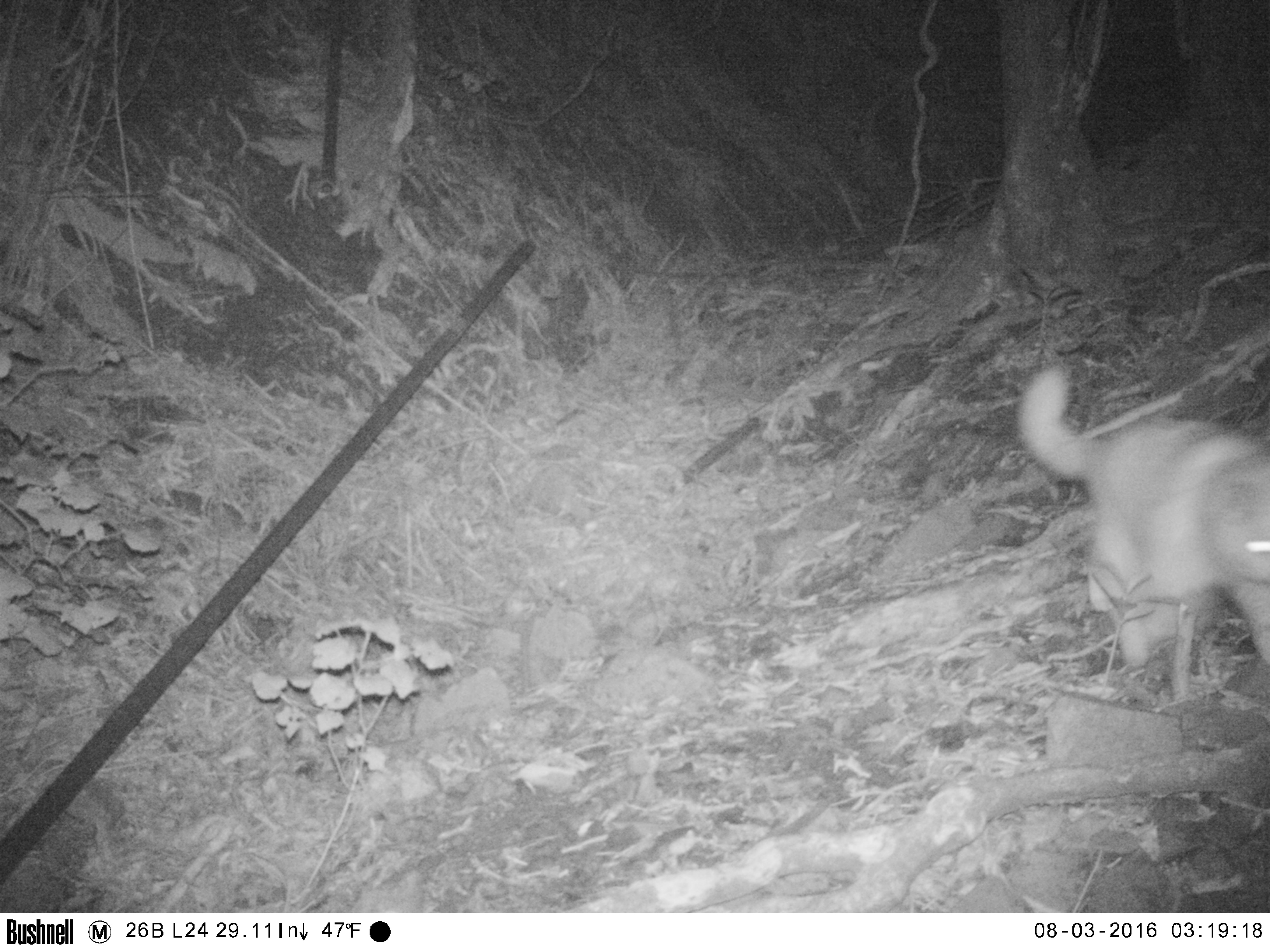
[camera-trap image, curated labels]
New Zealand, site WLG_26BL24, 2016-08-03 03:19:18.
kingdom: Animalia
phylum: Chordata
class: Mammalia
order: Carnivora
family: Felidae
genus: Felis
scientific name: Felis catus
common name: domestic cat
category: cat